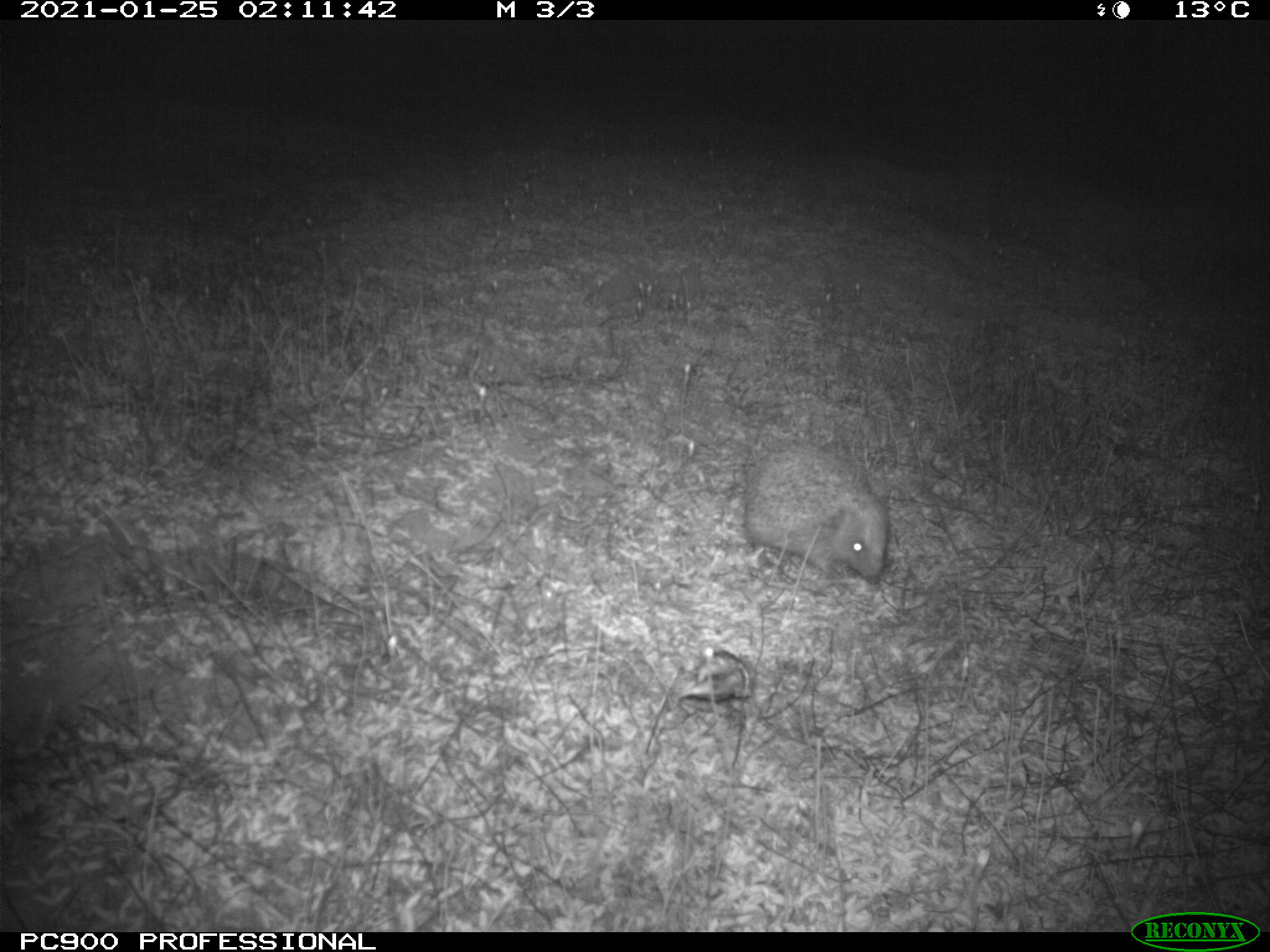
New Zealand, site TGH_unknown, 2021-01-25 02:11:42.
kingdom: Animalia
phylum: Chordata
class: Mammalia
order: Eulipotyphla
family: Erinaceidae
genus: Erinaceus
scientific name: Erinaceus europaeus europaeus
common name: european hedgehog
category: hedgehog